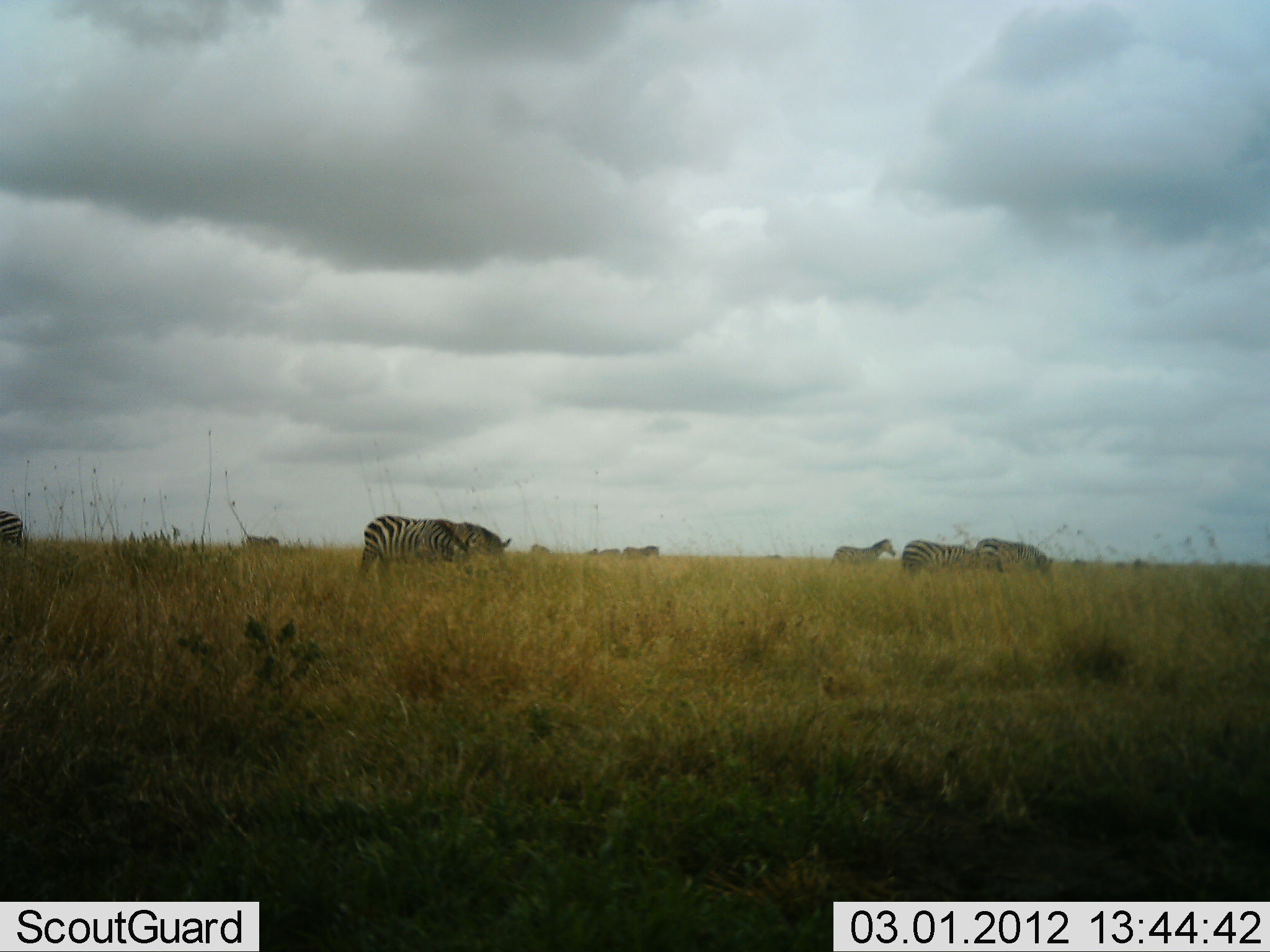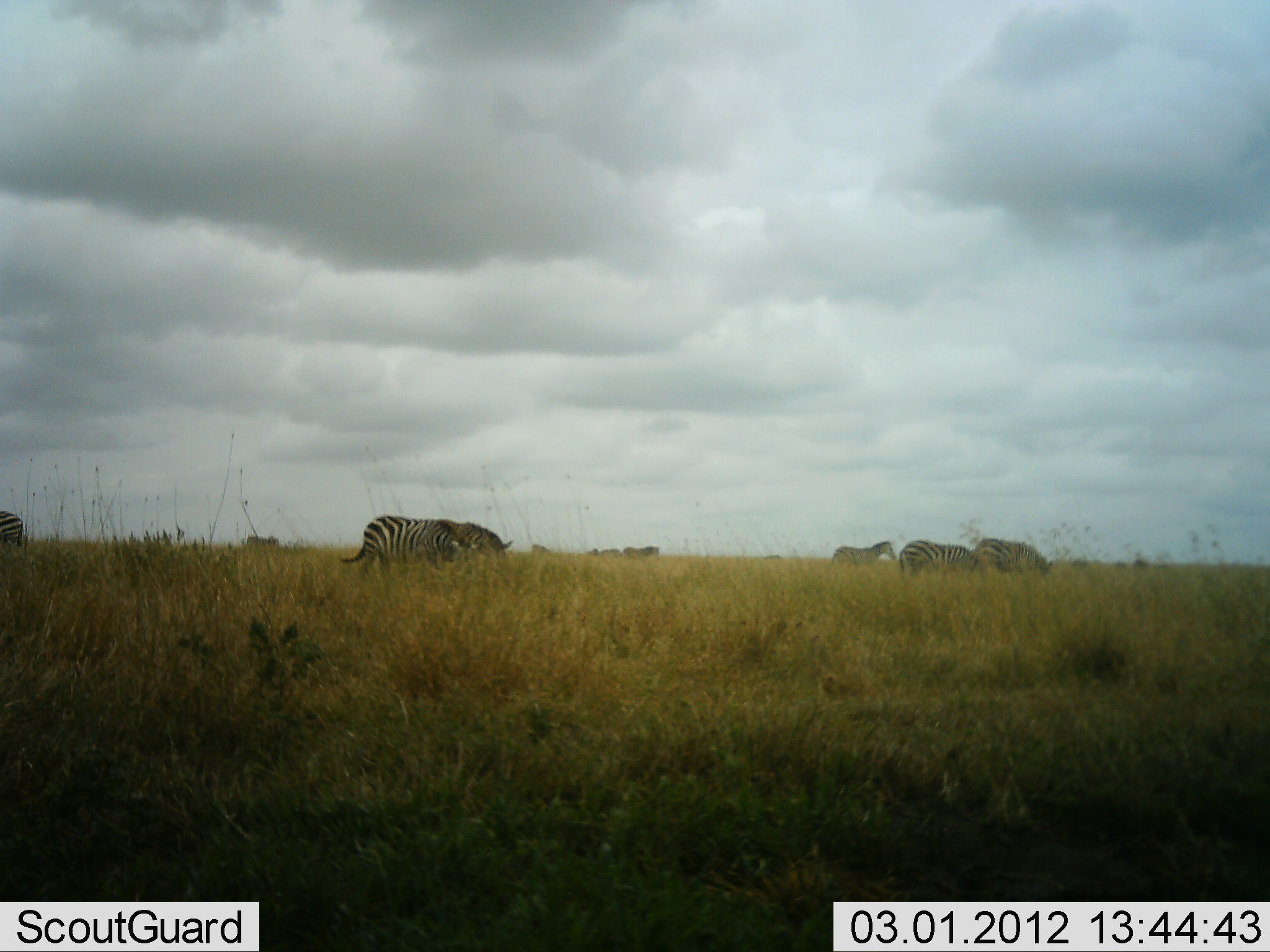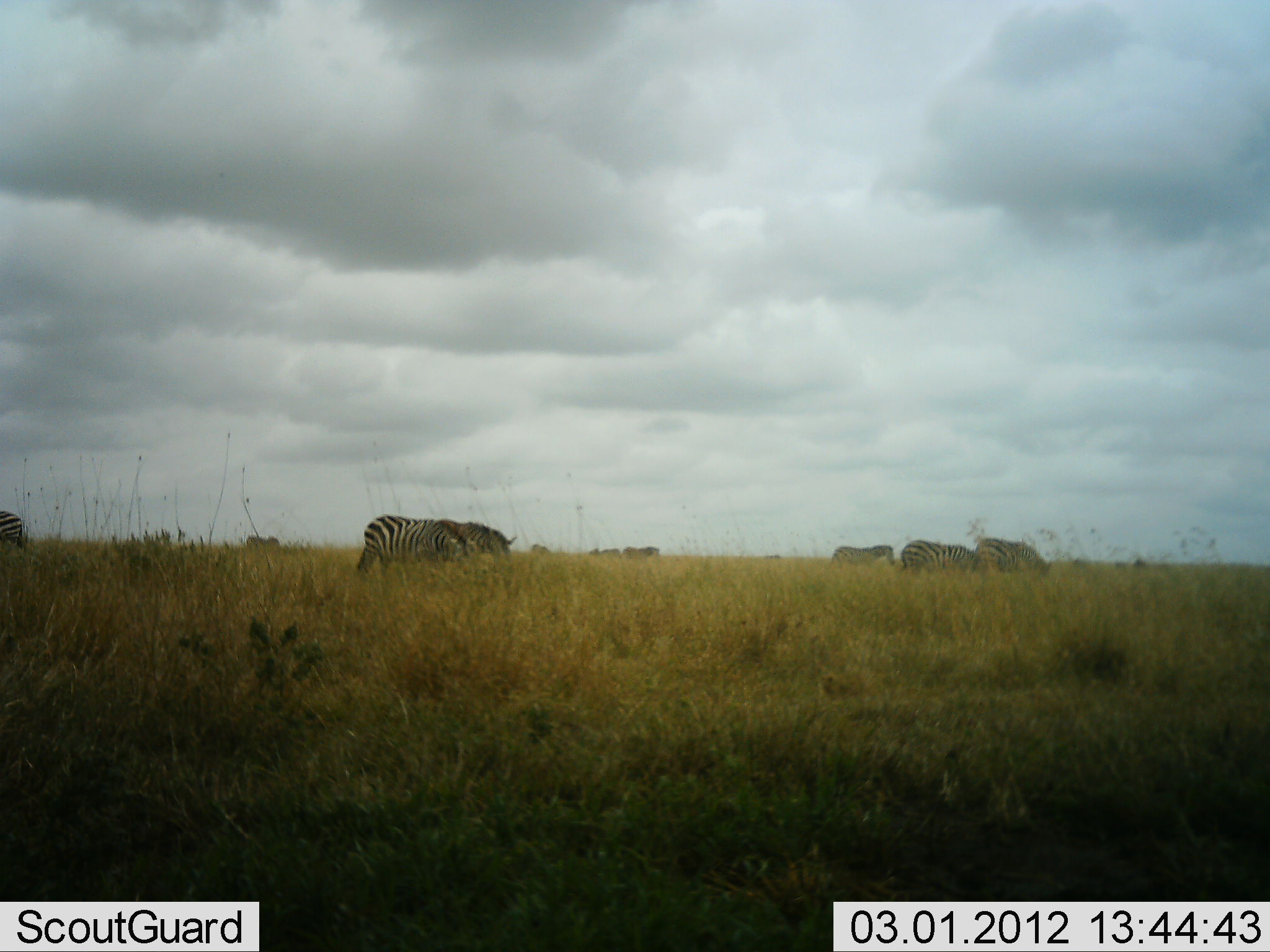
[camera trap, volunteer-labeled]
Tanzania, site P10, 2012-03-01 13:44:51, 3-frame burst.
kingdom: Animalia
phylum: Chordata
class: Mammalia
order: Perissodactyla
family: Equidae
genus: Equus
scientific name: Equus quagga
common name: plains zebra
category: zebra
Zebra (plains zebra) (Equus quagga), count 8. Behavior (volunteer vote fractions): standing 29%, resting 0%, moving 4%, interacting 0%. Young present (vote fraction): 0%. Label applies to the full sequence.